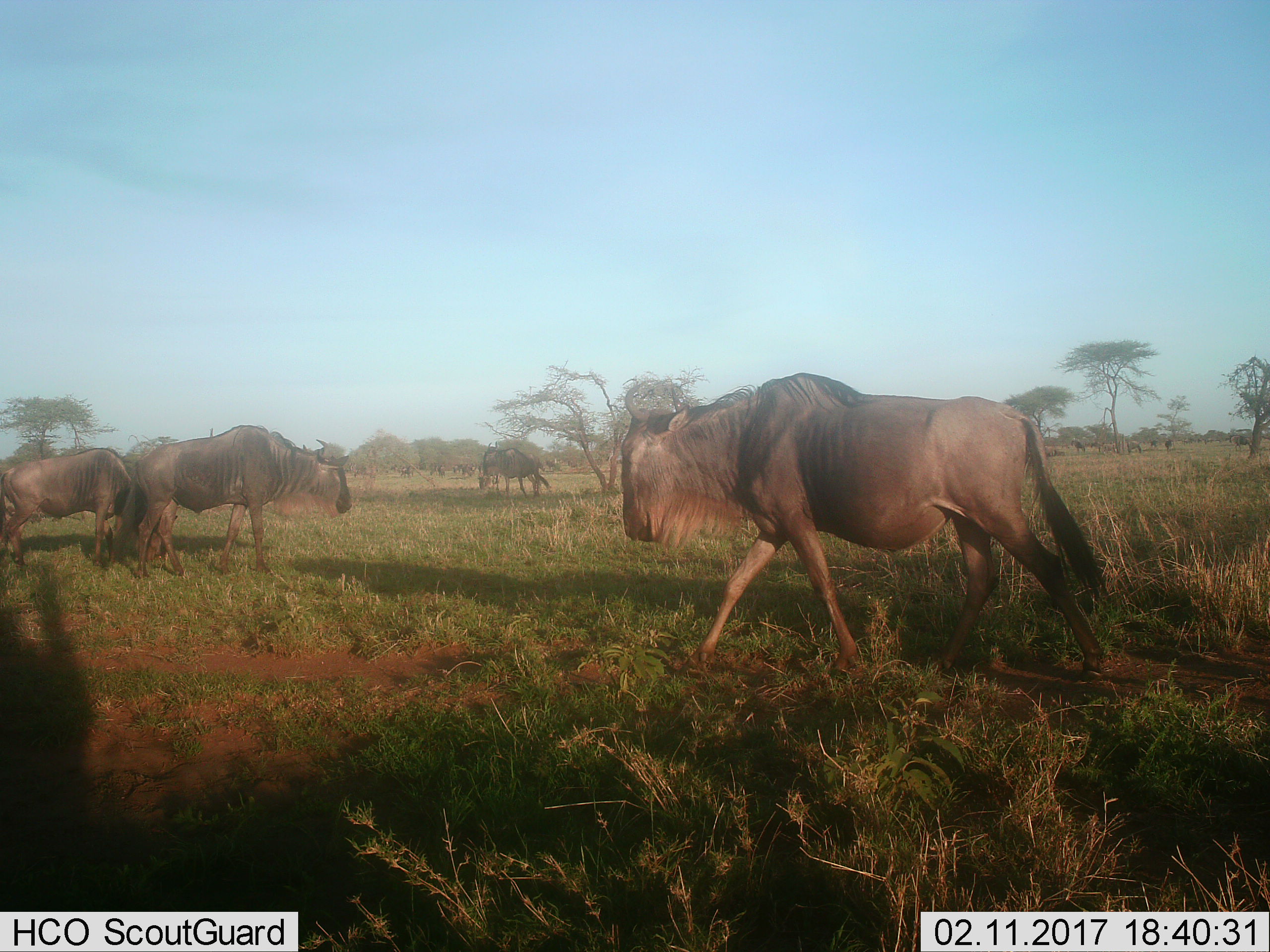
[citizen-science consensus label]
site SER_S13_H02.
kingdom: Animalia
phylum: Chordata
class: Mammalia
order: Artiodactyla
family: Bovidae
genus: Connochaetes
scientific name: Connochaetes taurinus taurinus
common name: blue wildebeest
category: wildebeestblue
Wildebeestblue (blue wildebeest) (Connochaetes taurinus taurinus), count 11-50. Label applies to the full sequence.